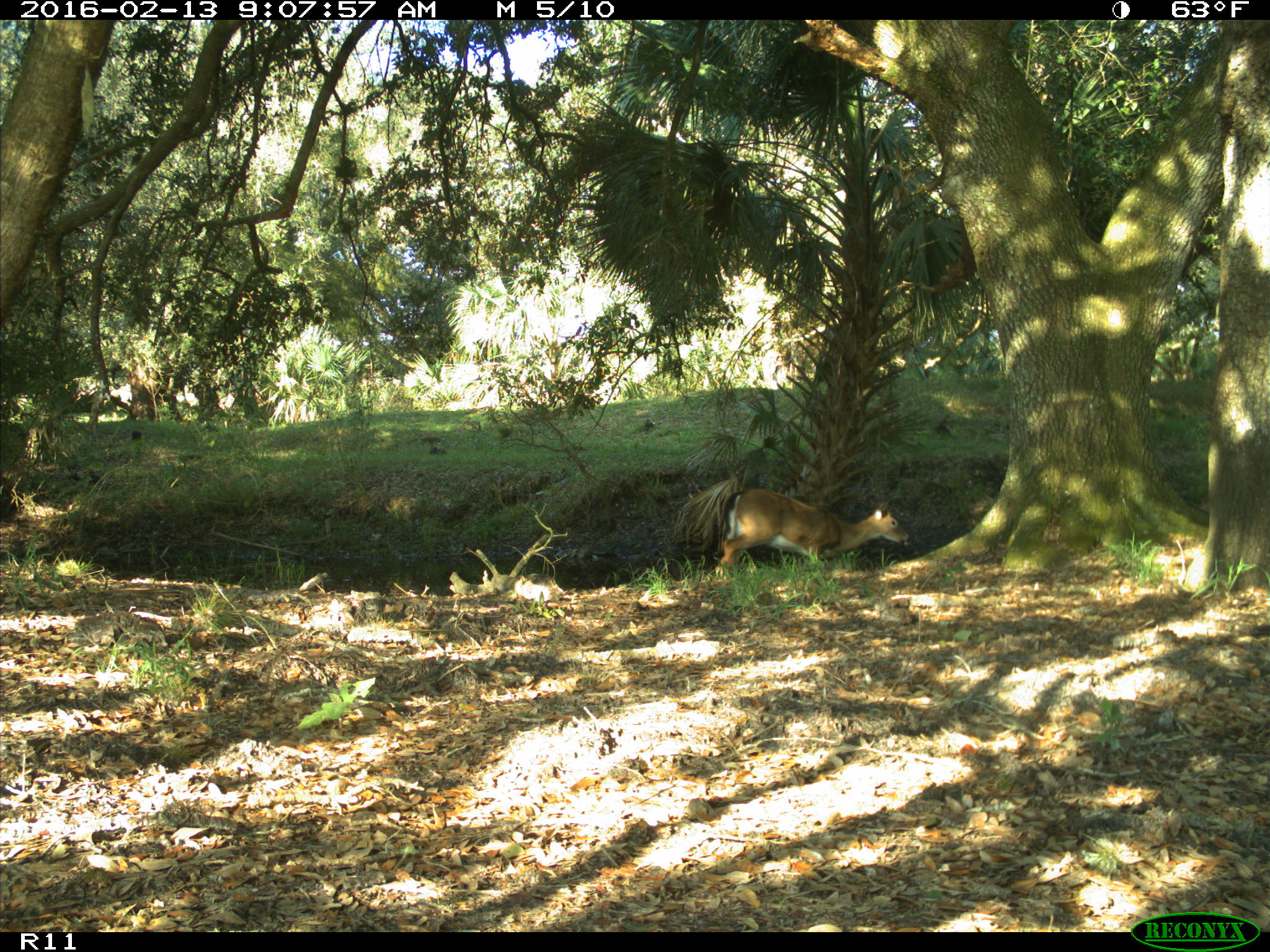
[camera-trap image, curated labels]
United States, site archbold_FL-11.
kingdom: Animalia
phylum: Chordata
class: Mammalia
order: Artiodactyla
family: Cervidae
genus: Odocoileus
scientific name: Odocoileus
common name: deer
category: unidentified deer